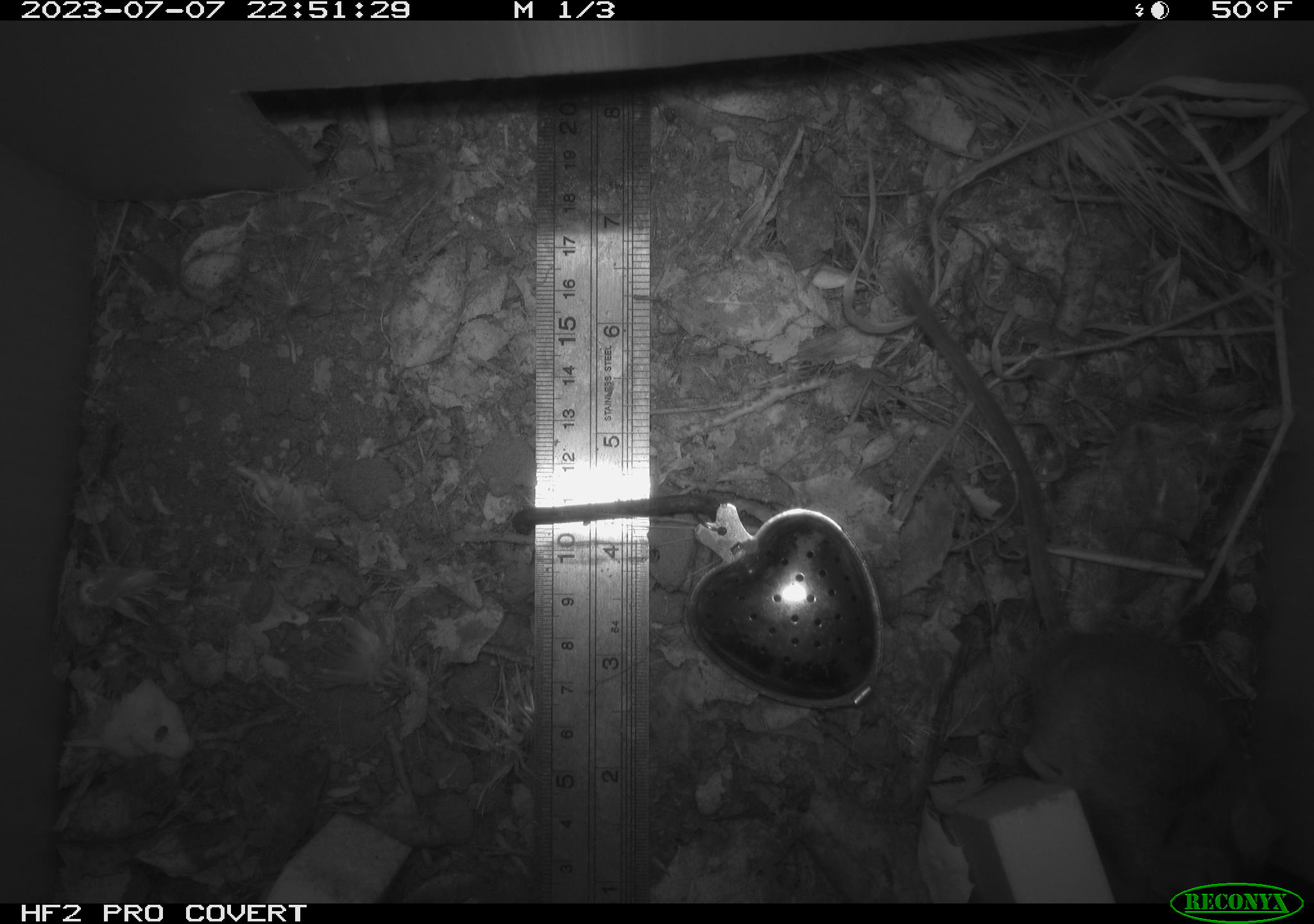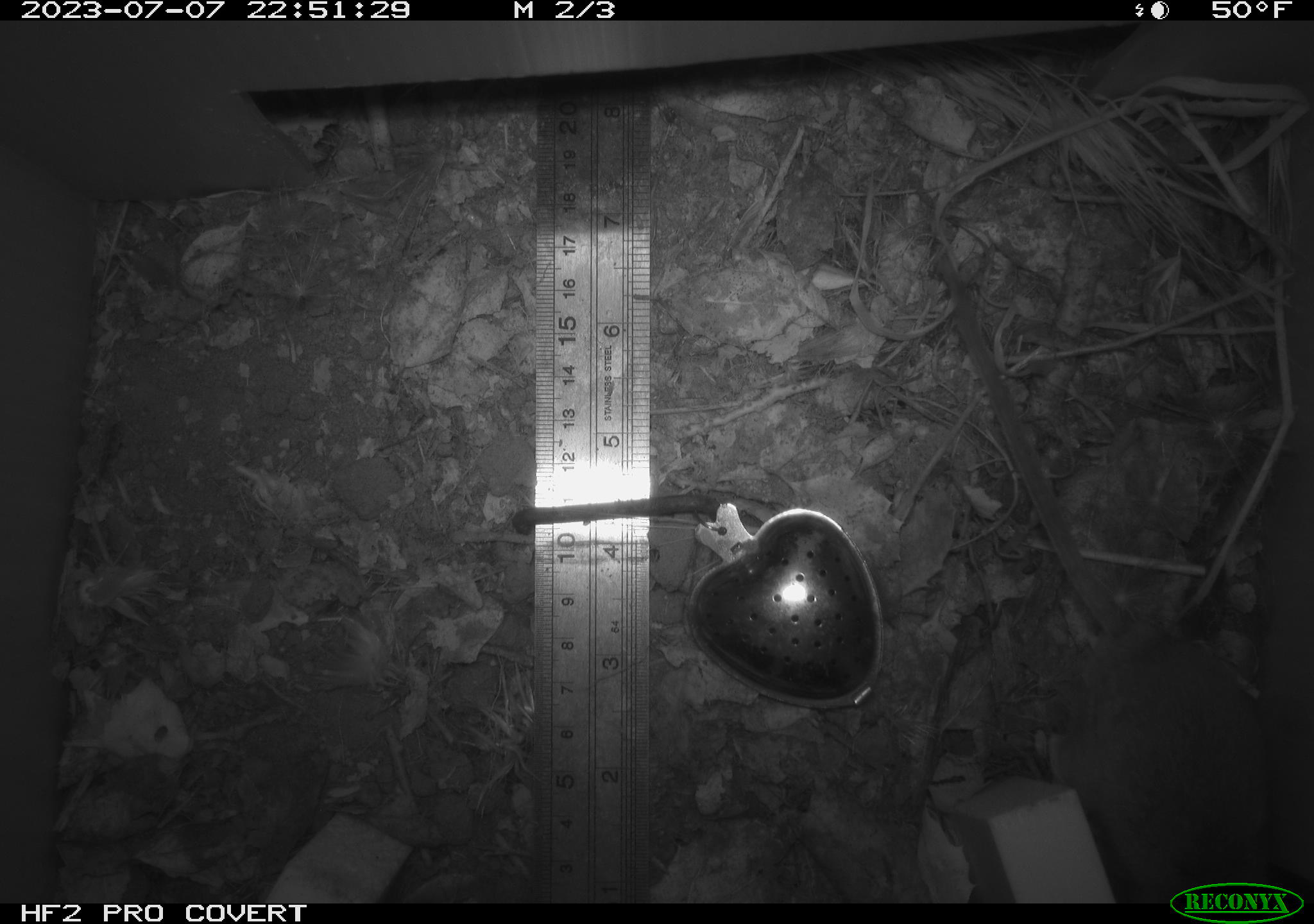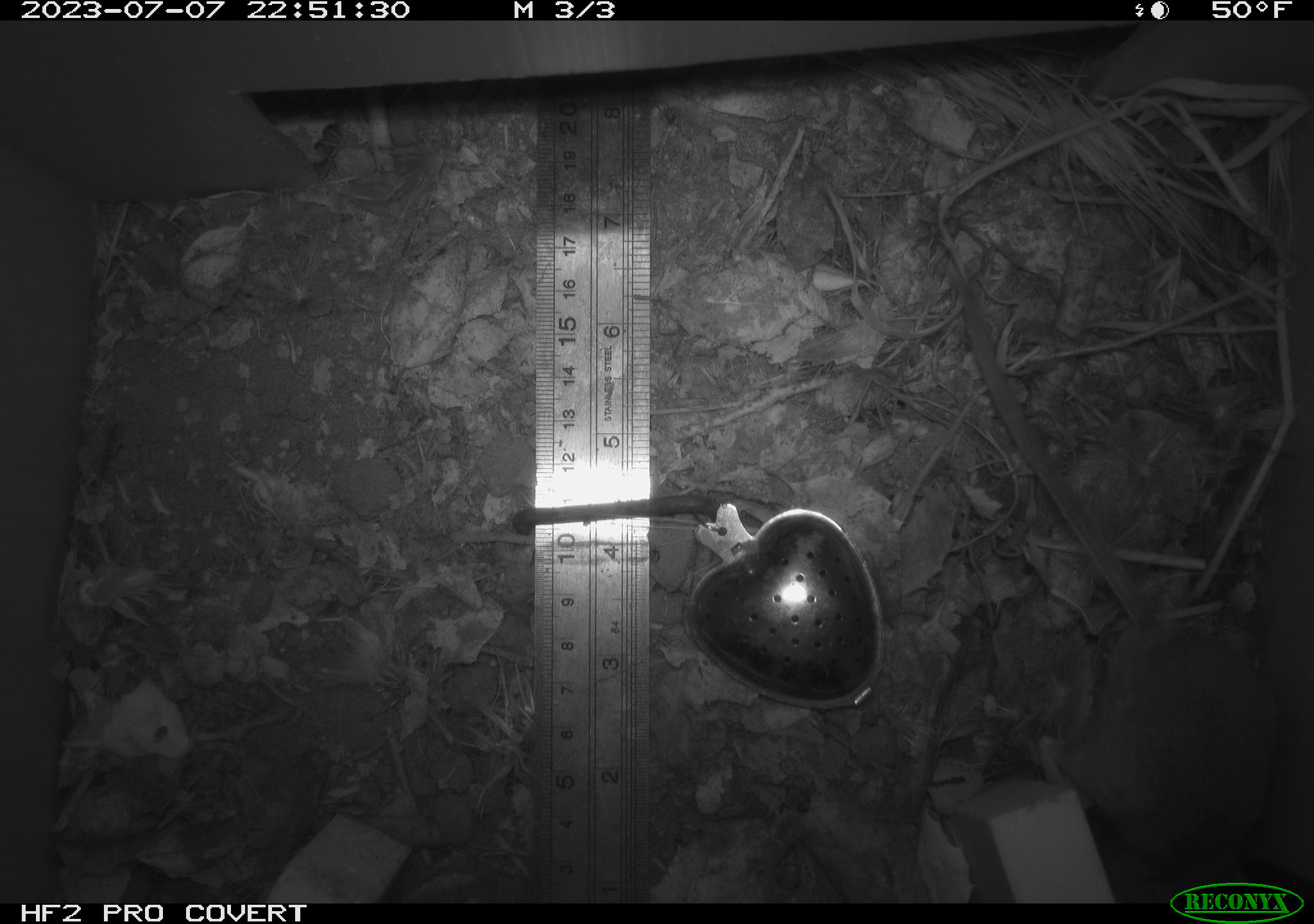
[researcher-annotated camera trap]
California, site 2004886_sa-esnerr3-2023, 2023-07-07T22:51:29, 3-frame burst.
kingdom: Animalia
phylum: Chordata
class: Mammalia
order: Rodentia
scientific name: Rodentia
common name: mouse species